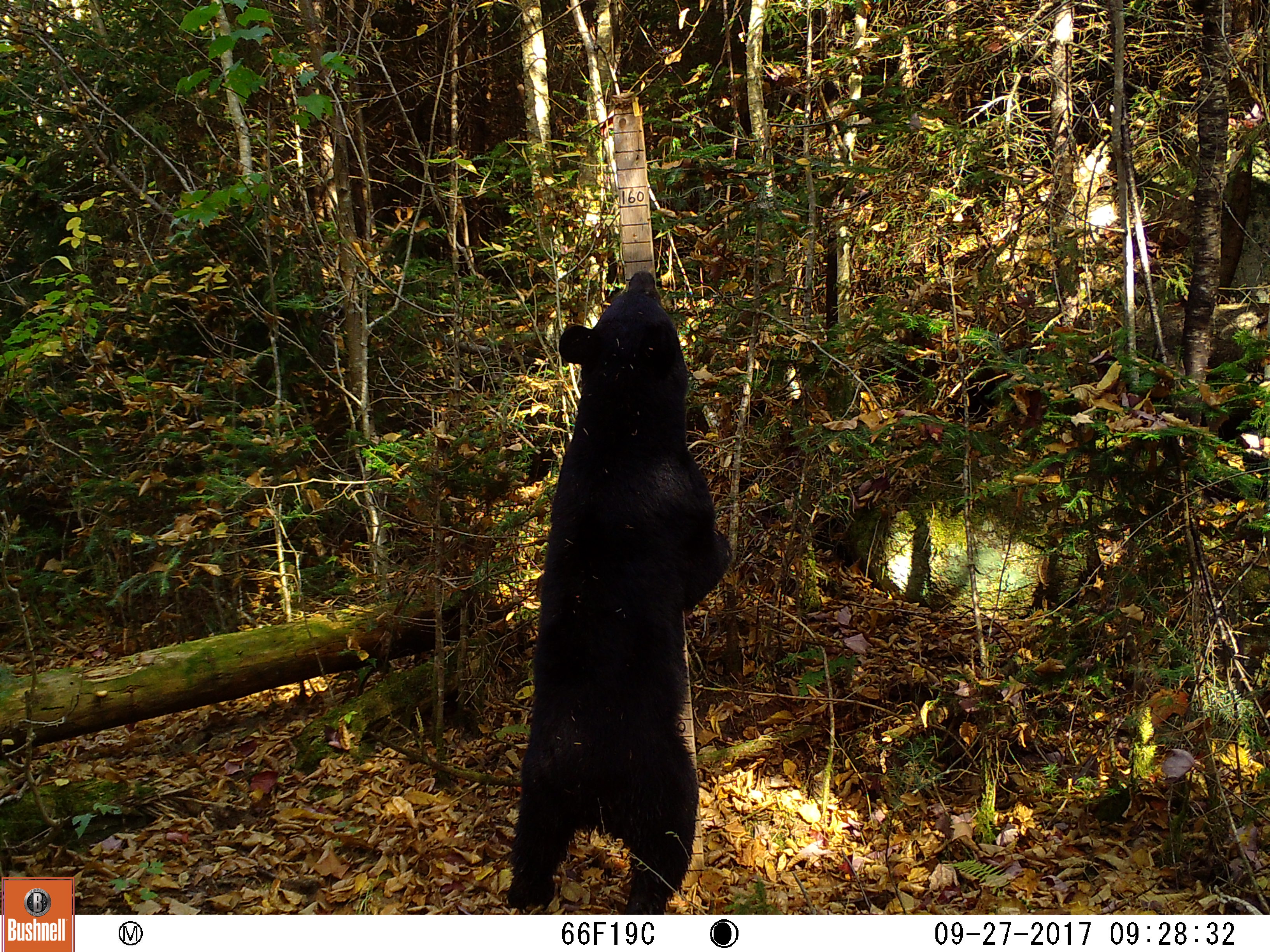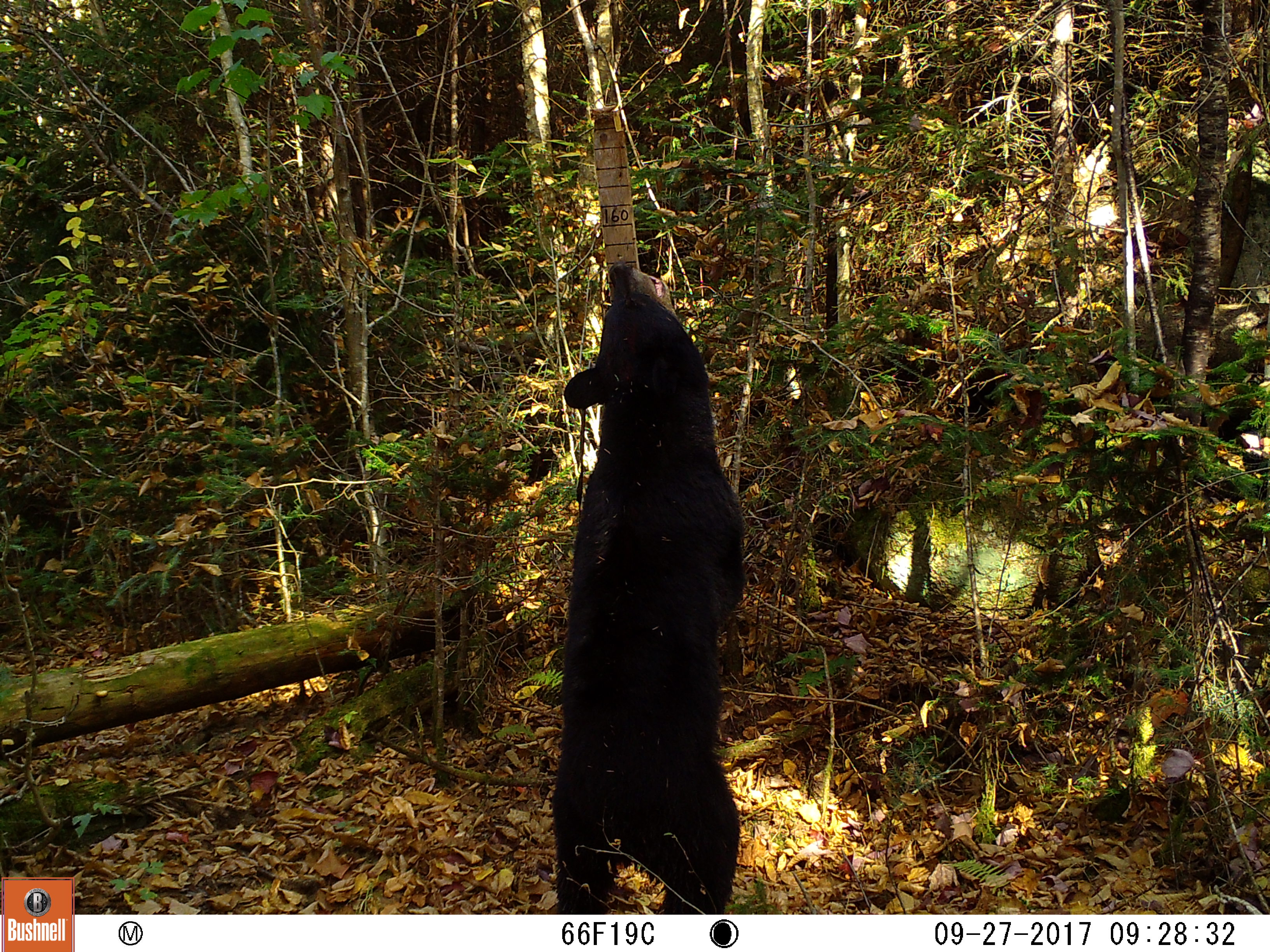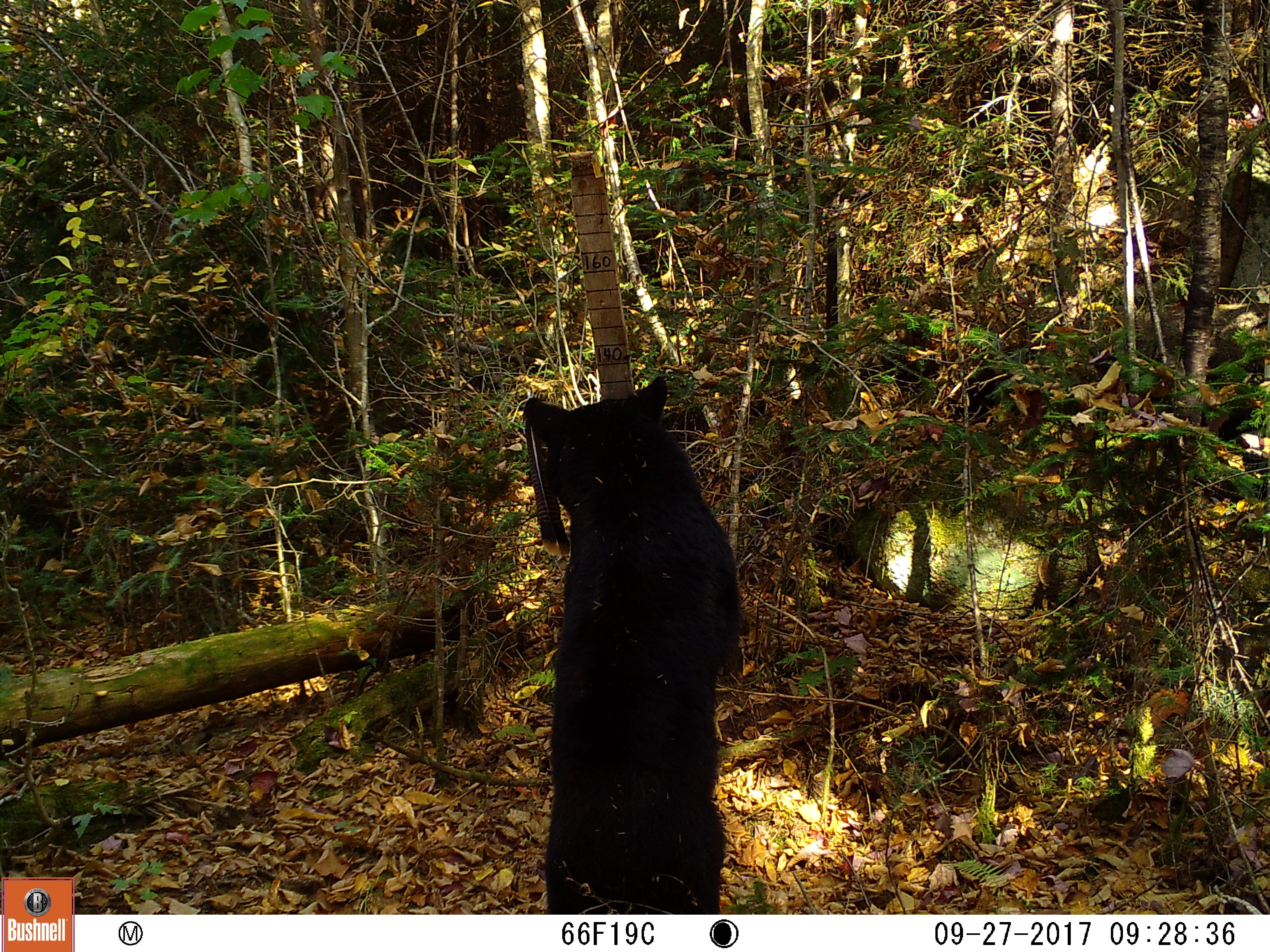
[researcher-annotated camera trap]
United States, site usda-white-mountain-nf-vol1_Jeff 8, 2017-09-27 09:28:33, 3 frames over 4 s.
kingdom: Animalia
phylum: Chordata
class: Mammalia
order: Carnivora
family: Ursidae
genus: Ursus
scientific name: Ursus americanus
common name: black bear